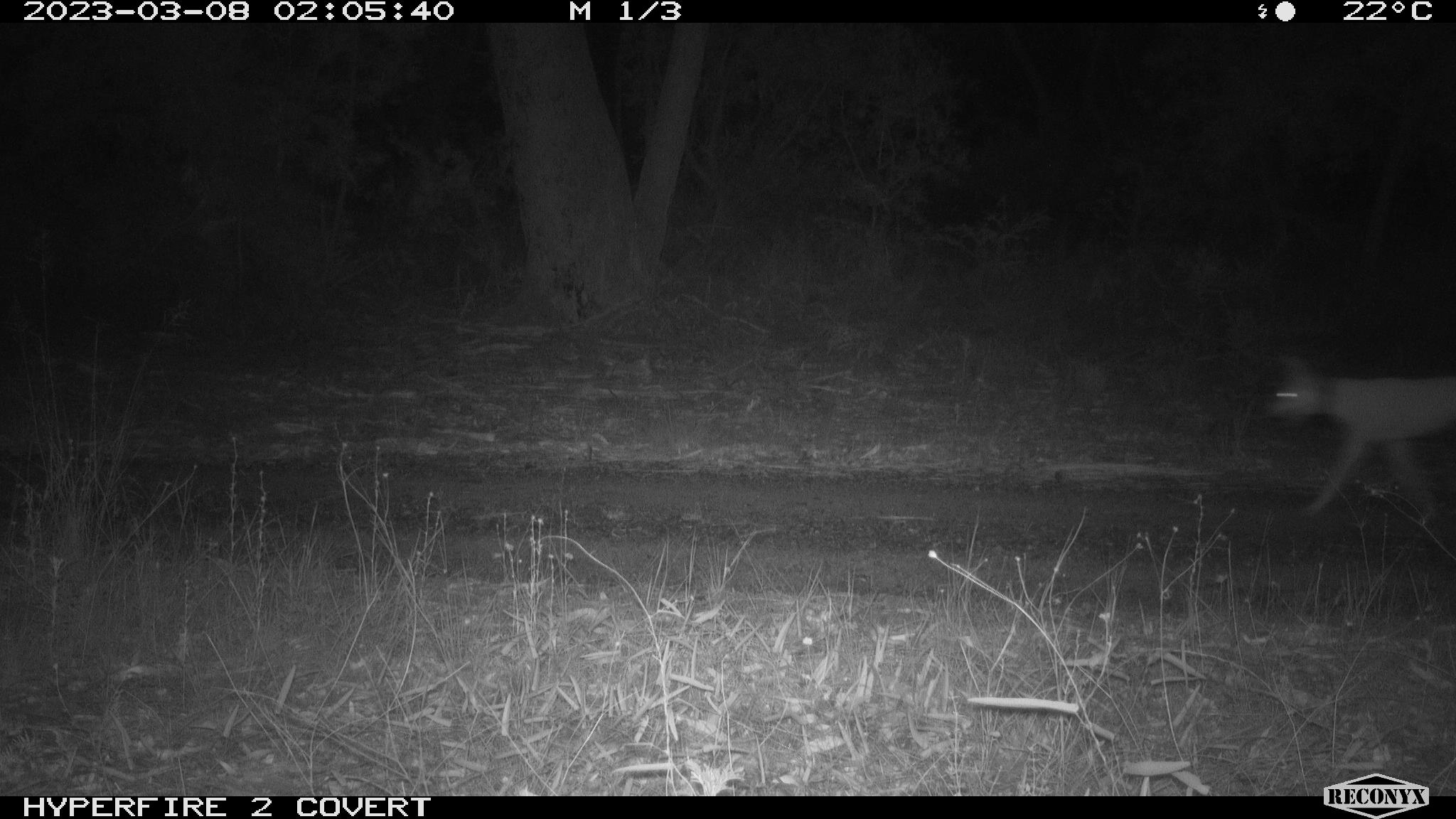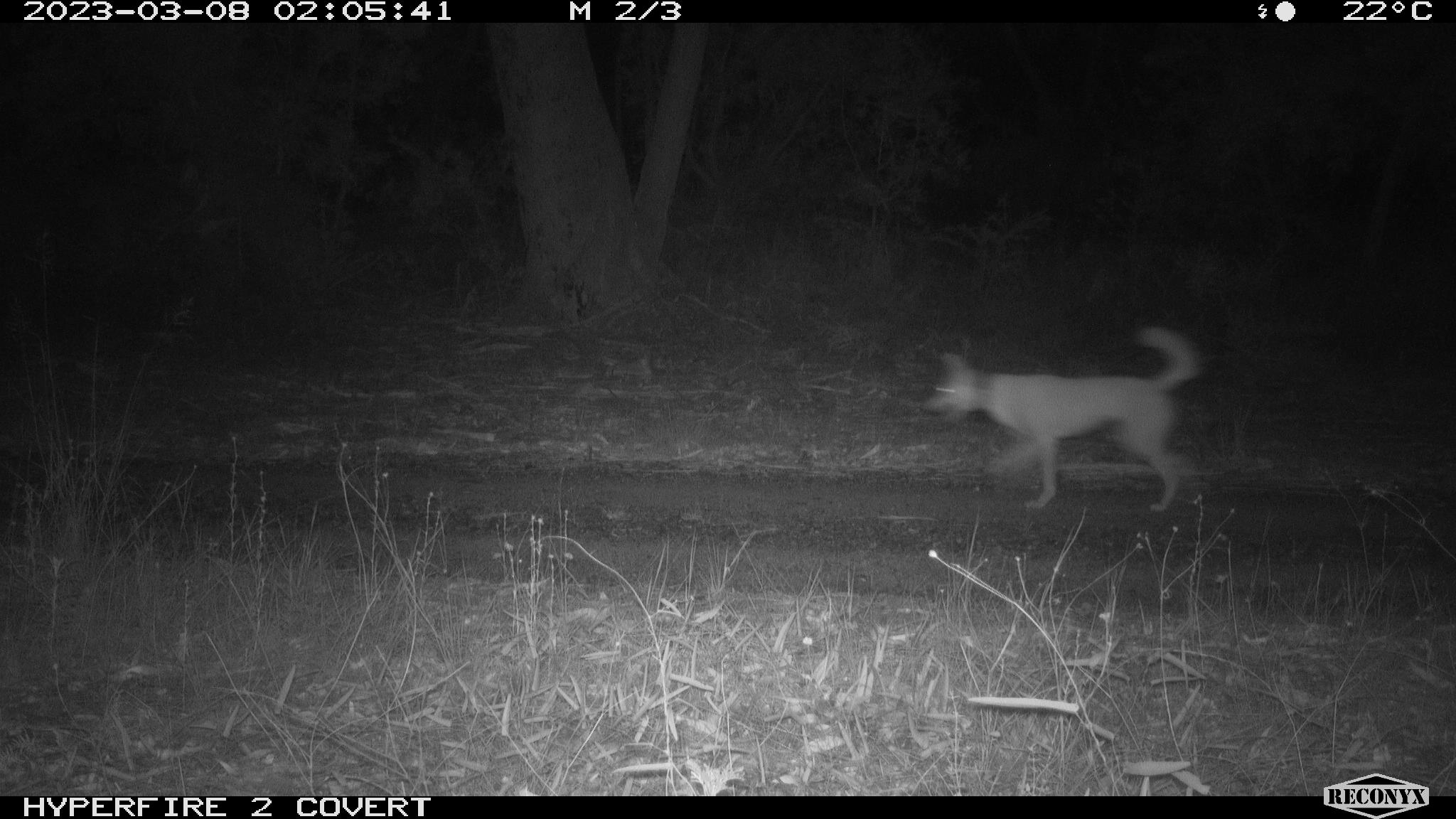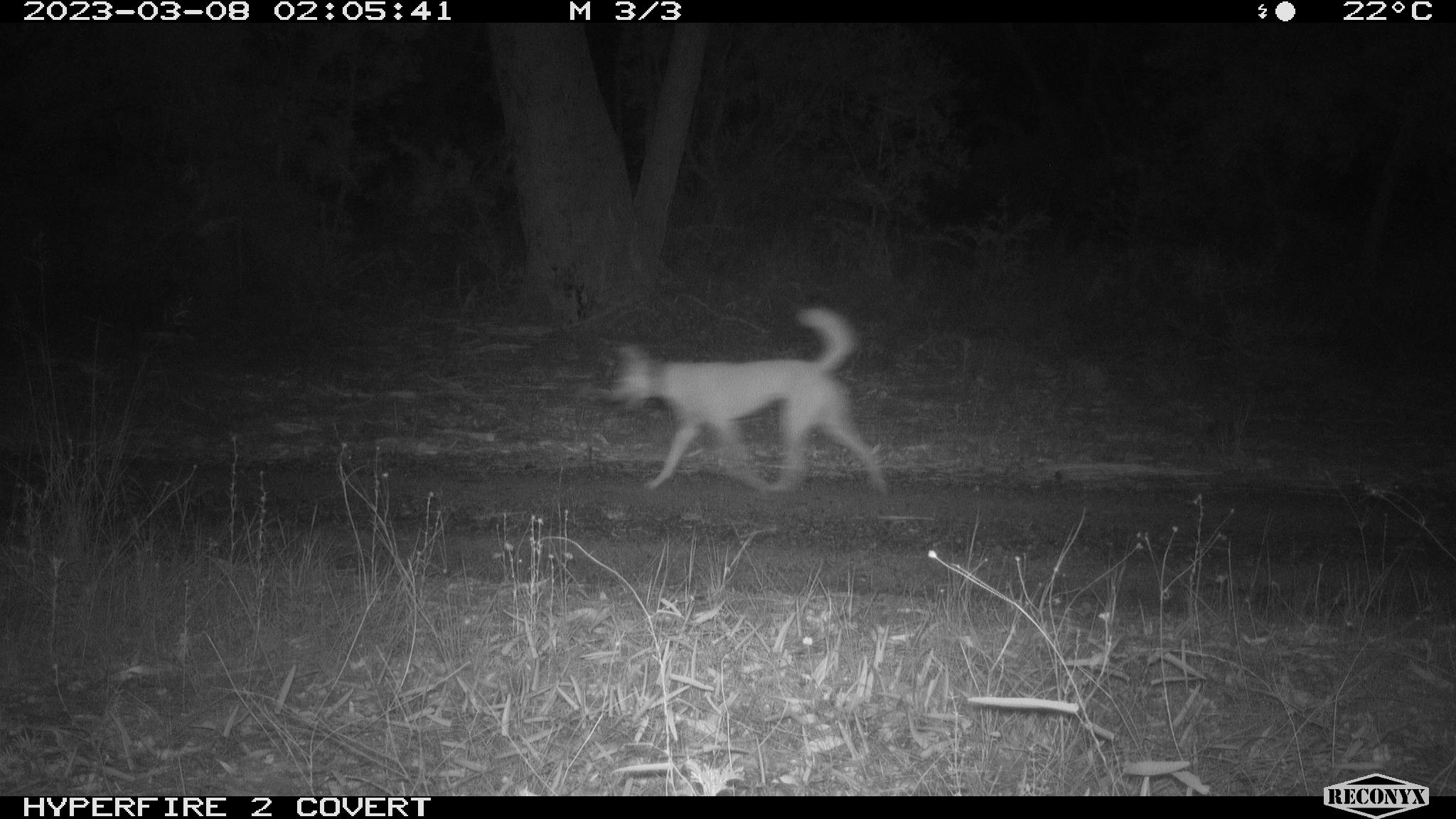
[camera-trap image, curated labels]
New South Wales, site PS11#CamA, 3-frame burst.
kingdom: Animalia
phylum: Chordata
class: Mammalia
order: Carnivora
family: Canidae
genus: Canis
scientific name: Canis familiaris dingo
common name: dingo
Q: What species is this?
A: Dingo (Canis familiaris dingo).